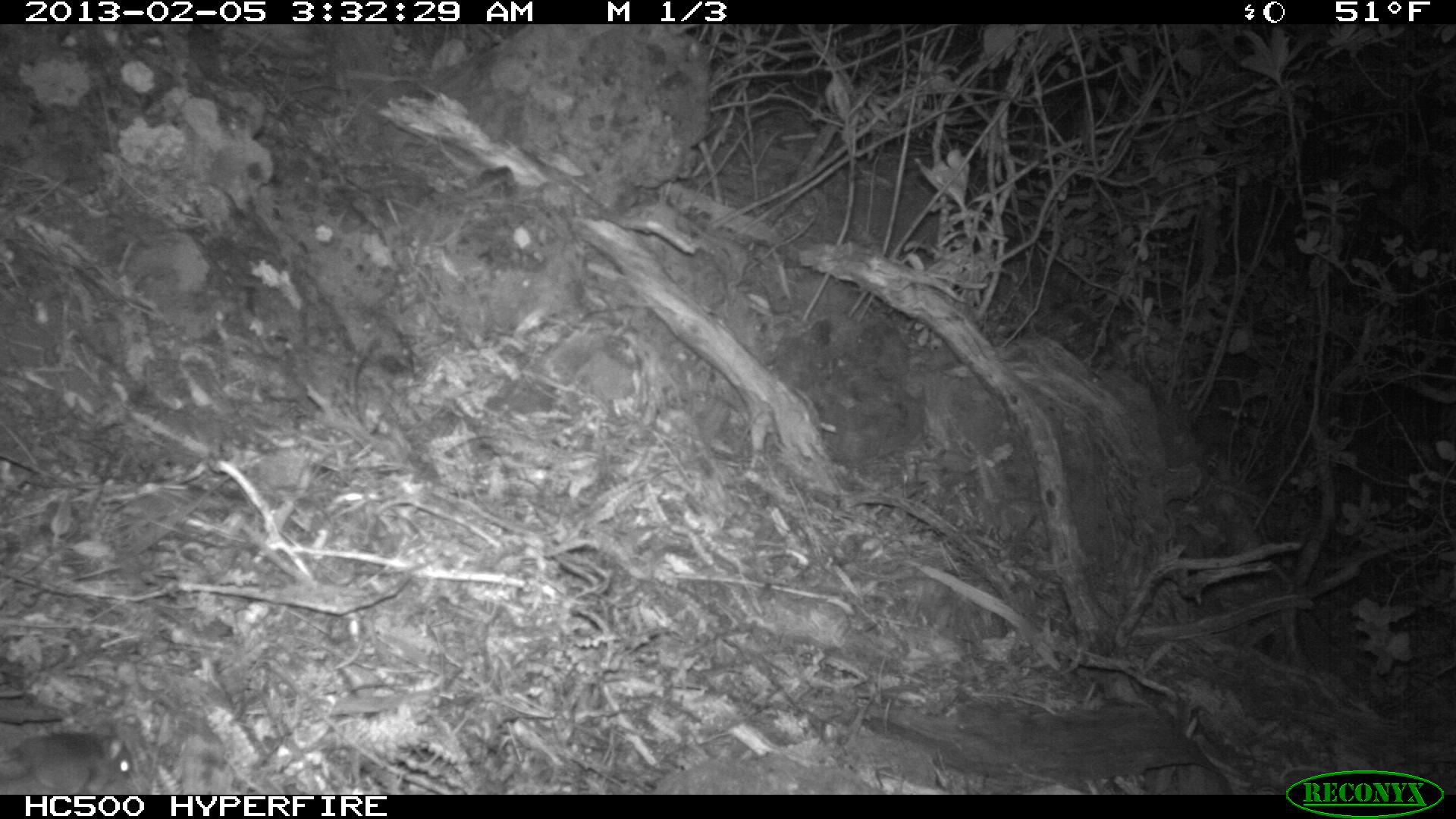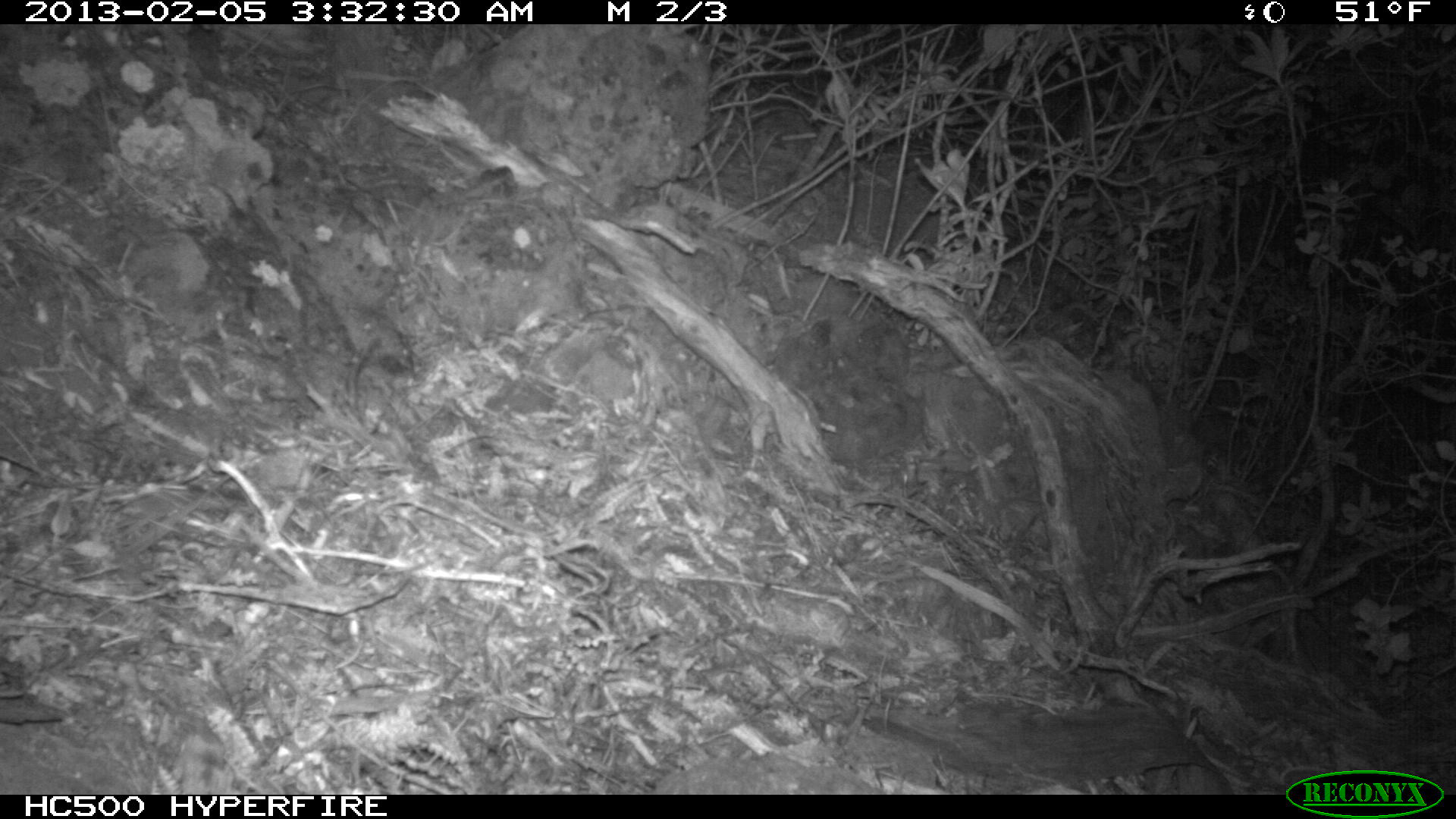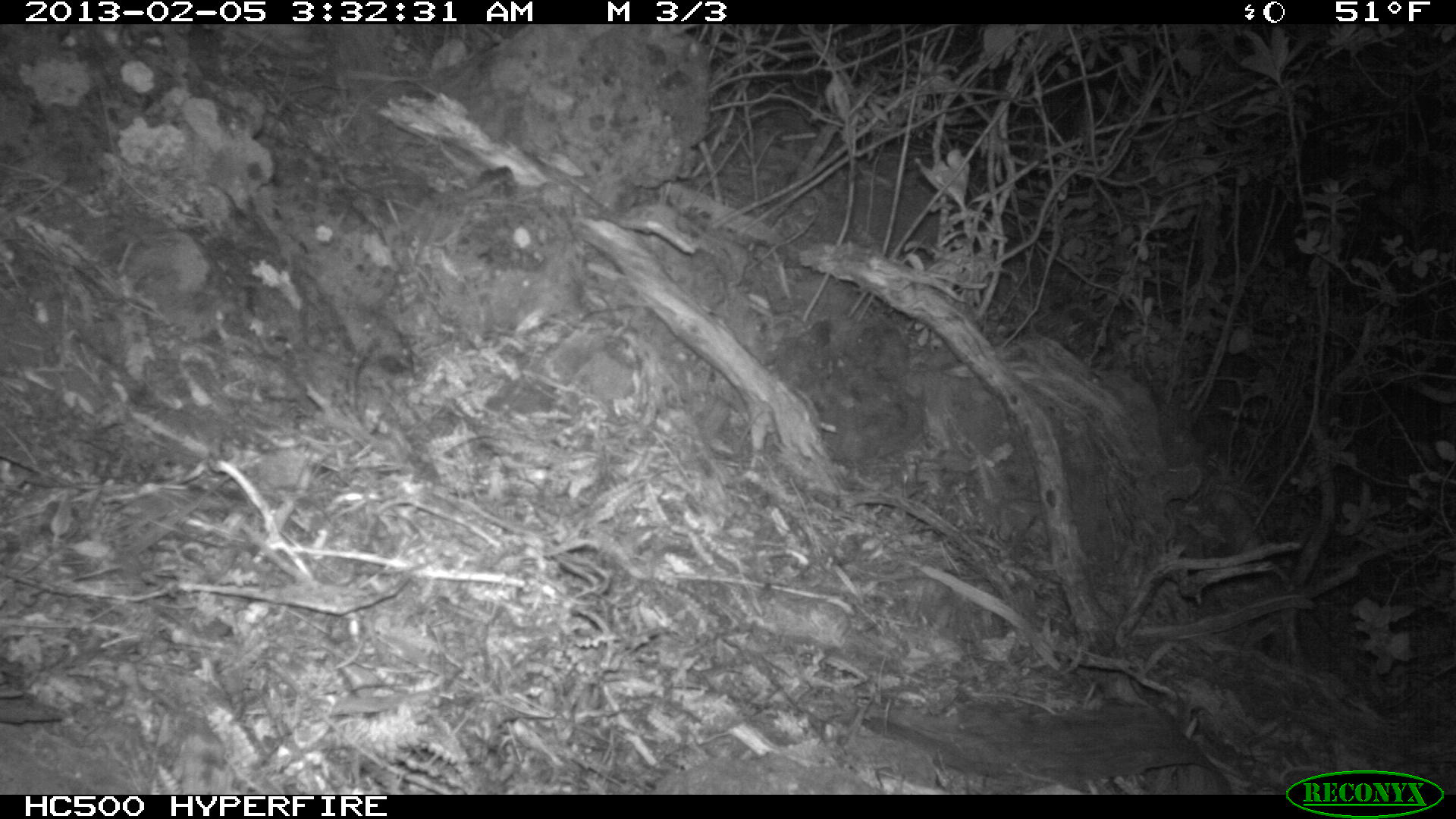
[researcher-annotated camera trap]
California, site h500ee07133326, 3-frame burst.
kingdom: Animalia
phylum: Chordata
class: Mammalia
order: Rodentia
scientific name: Rodentia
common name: rodent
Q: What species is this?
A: Rodent (Rodentia).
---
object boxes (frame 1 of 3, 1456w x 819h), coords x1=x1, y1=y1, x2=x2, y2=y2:
rodent: x1=0, y1=732, x2=133, y2=795